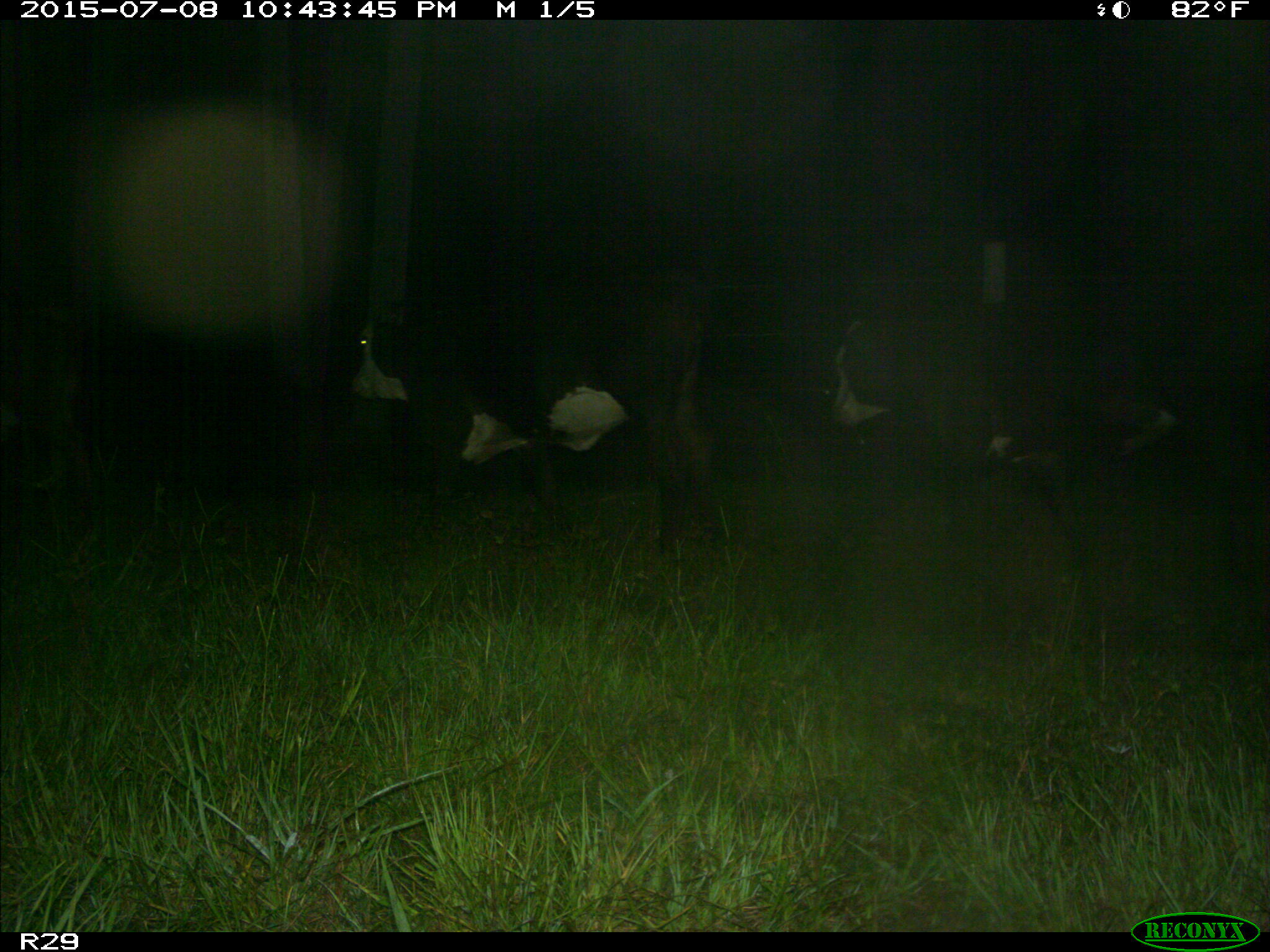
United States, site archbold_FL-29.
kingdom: Animalia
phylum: Chordata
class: Mammalia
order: Artiodactyla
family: Bovidae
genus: Bos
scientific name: Bos taurus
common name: domestic cow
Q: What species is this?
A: Bos taurus (domestic cow).